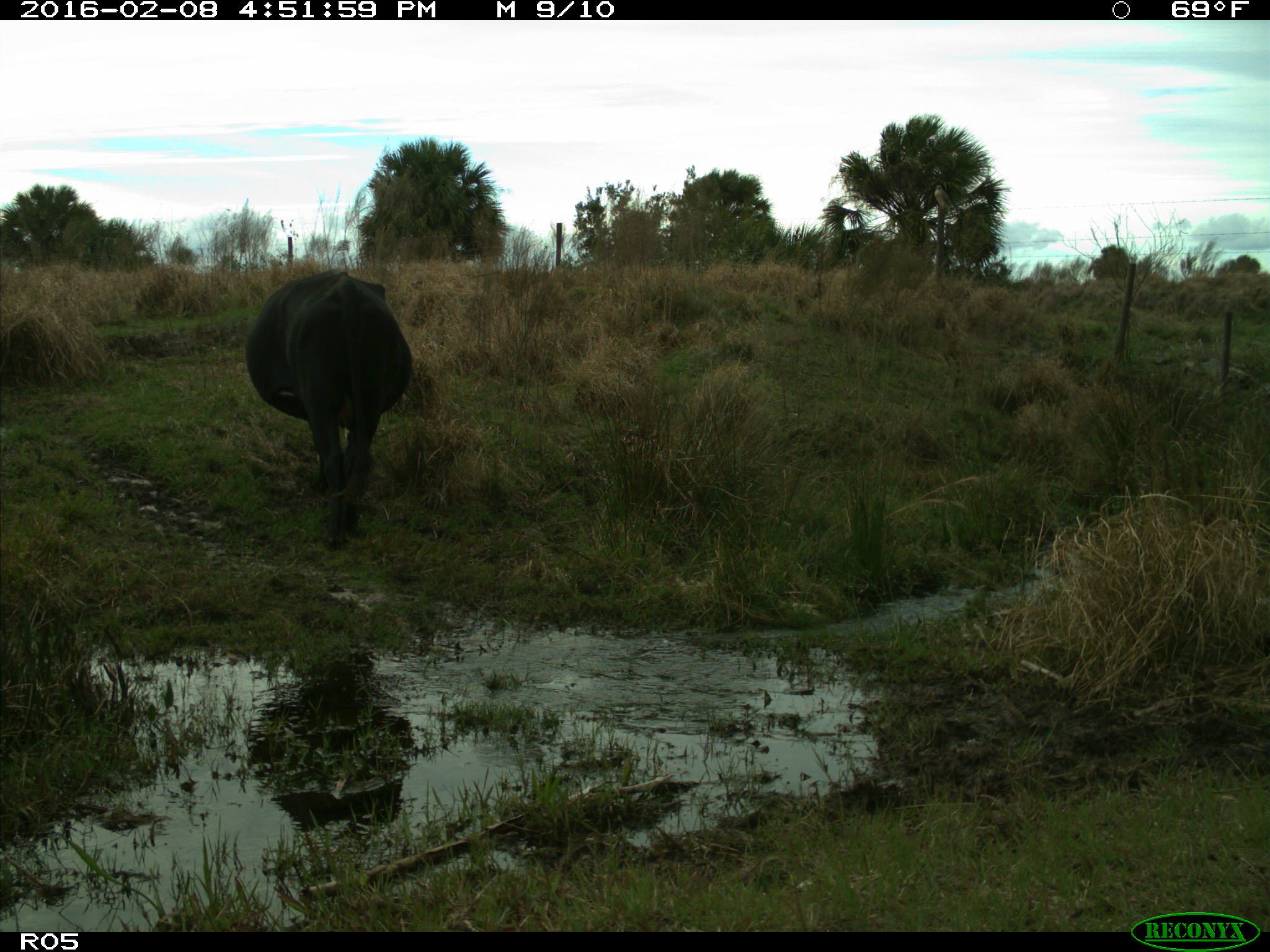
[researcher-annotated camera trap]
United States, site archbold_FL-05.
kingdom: Animalia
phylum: Chordata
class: Mammalia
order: Artiodactyla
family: Bovidae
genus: Bos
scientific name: Bos taurus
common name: domestic cow